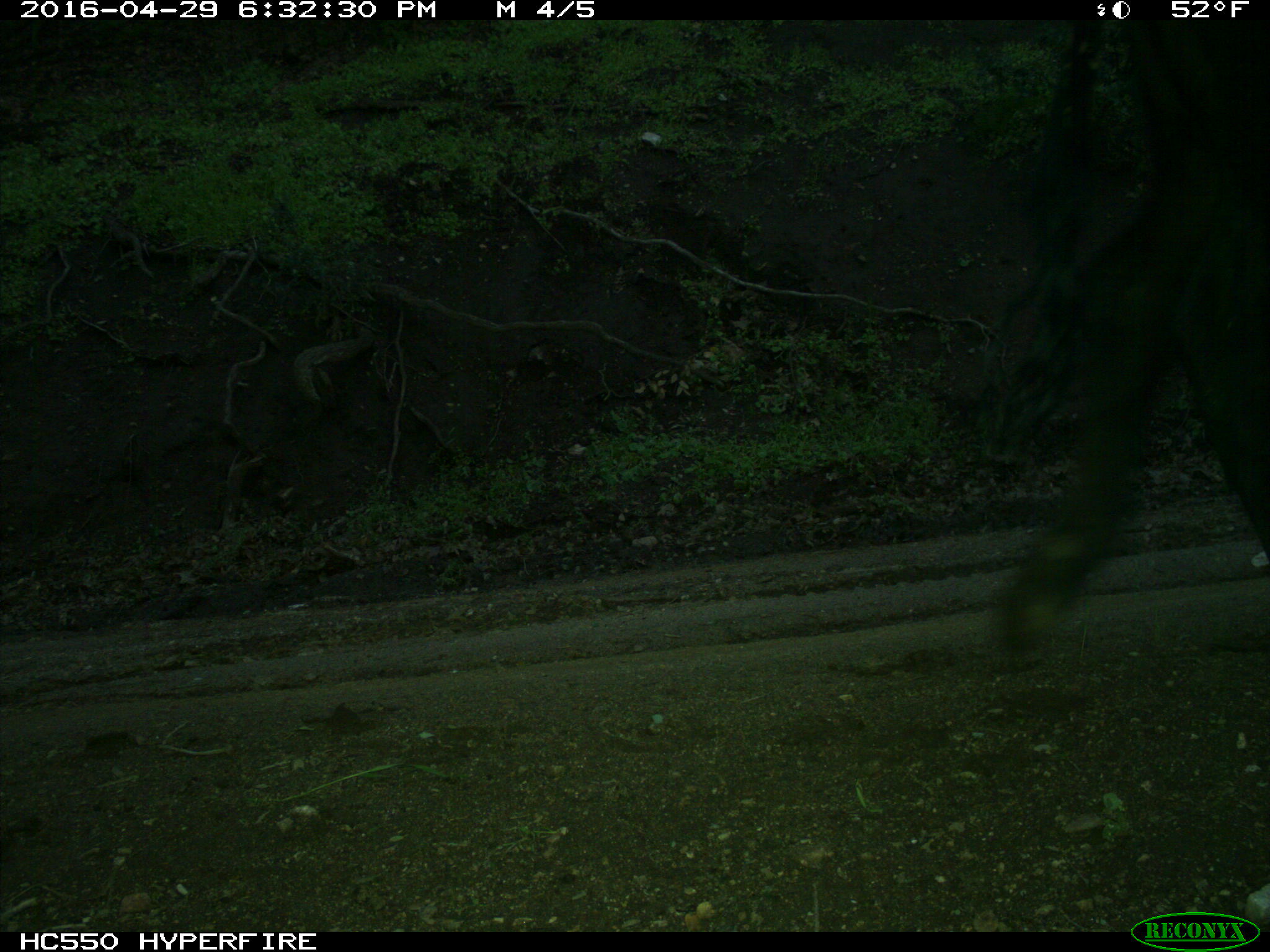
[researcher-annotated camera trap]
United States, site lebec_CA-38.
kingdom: Animalia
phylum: Chordata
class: Mammalia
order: Artiodactyla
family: Bovidae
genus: Bos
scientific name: Bos taurus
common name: domestic cow